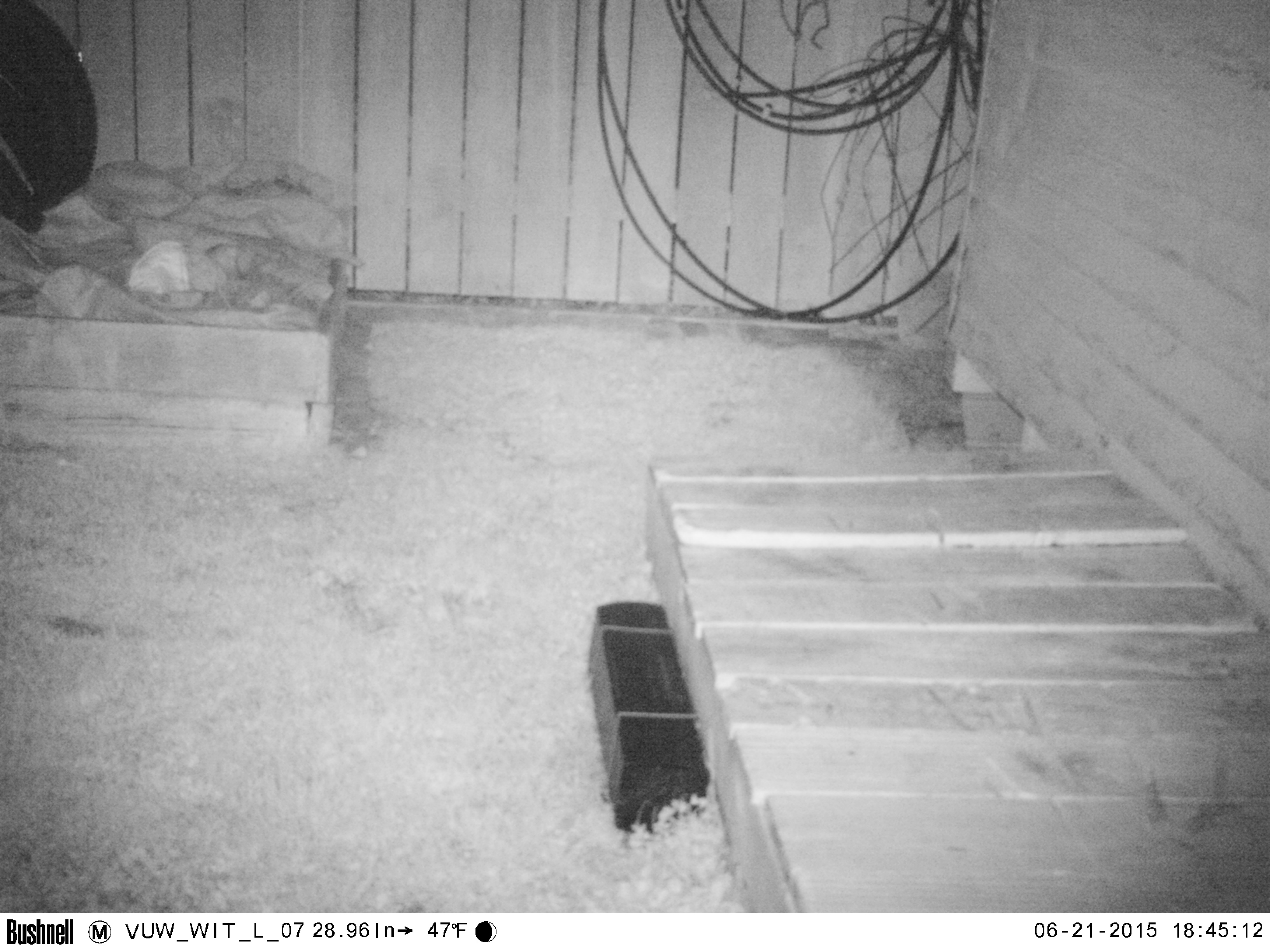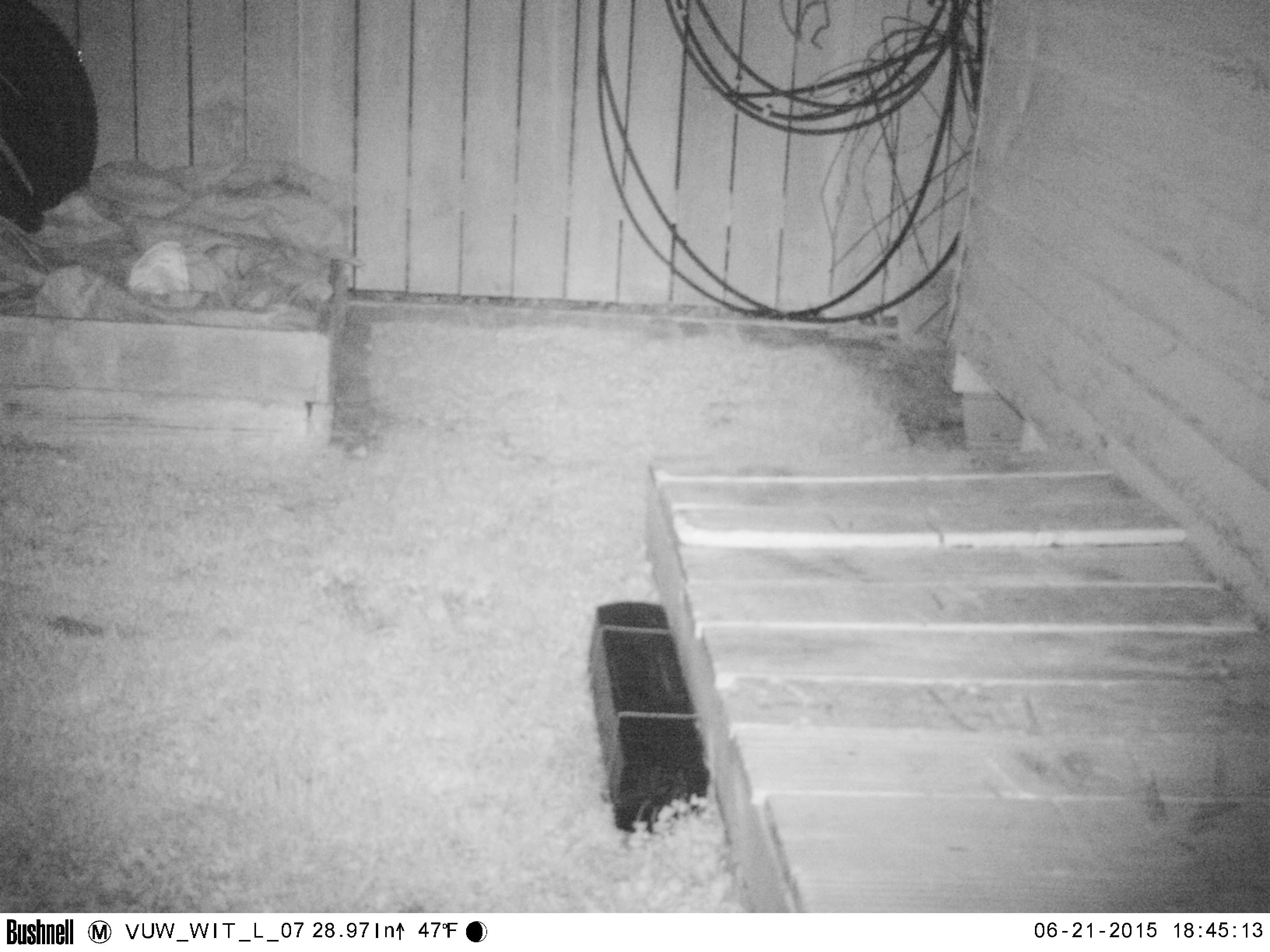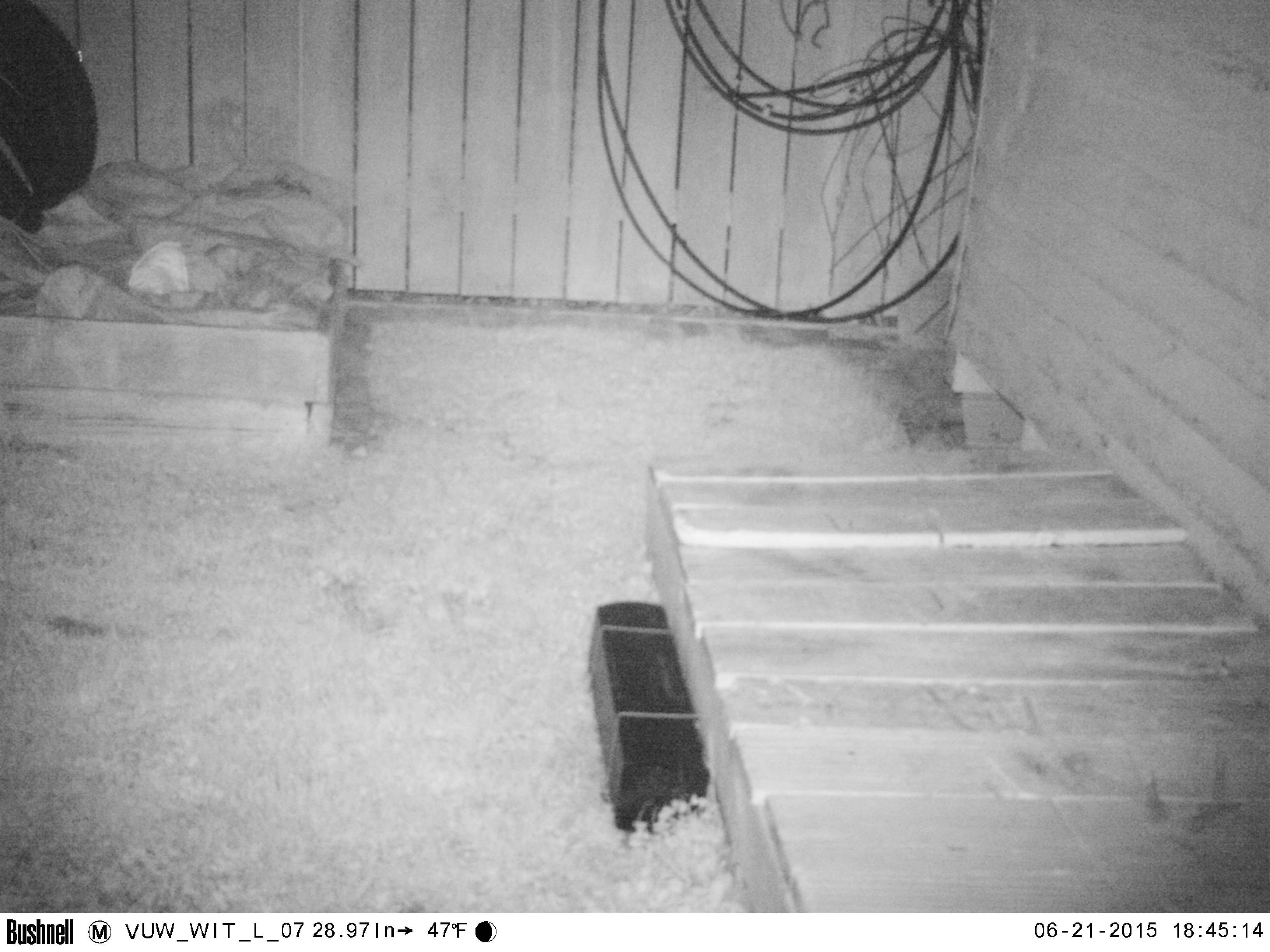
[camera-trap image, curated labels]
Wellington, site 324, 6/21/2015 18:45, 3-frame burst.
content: unidentified animal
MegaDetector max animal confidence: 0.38